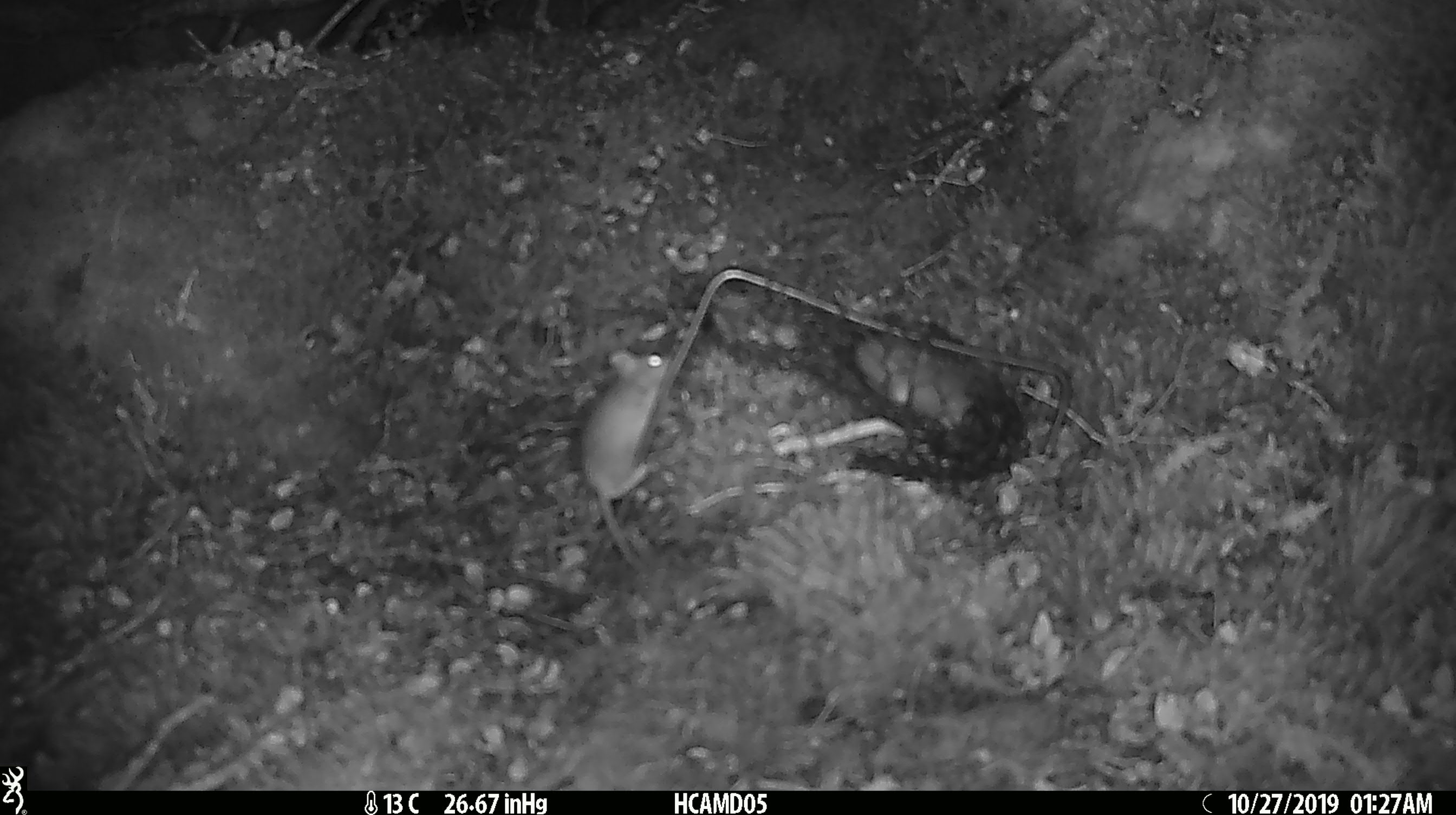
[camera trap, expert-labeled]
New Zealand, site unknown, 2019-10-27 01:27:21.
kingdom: Animalia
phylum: Chordata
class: Mammalia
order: Rodentia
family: Muridae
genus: Mus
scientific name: Mus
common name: mouse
Mouse (Mus).